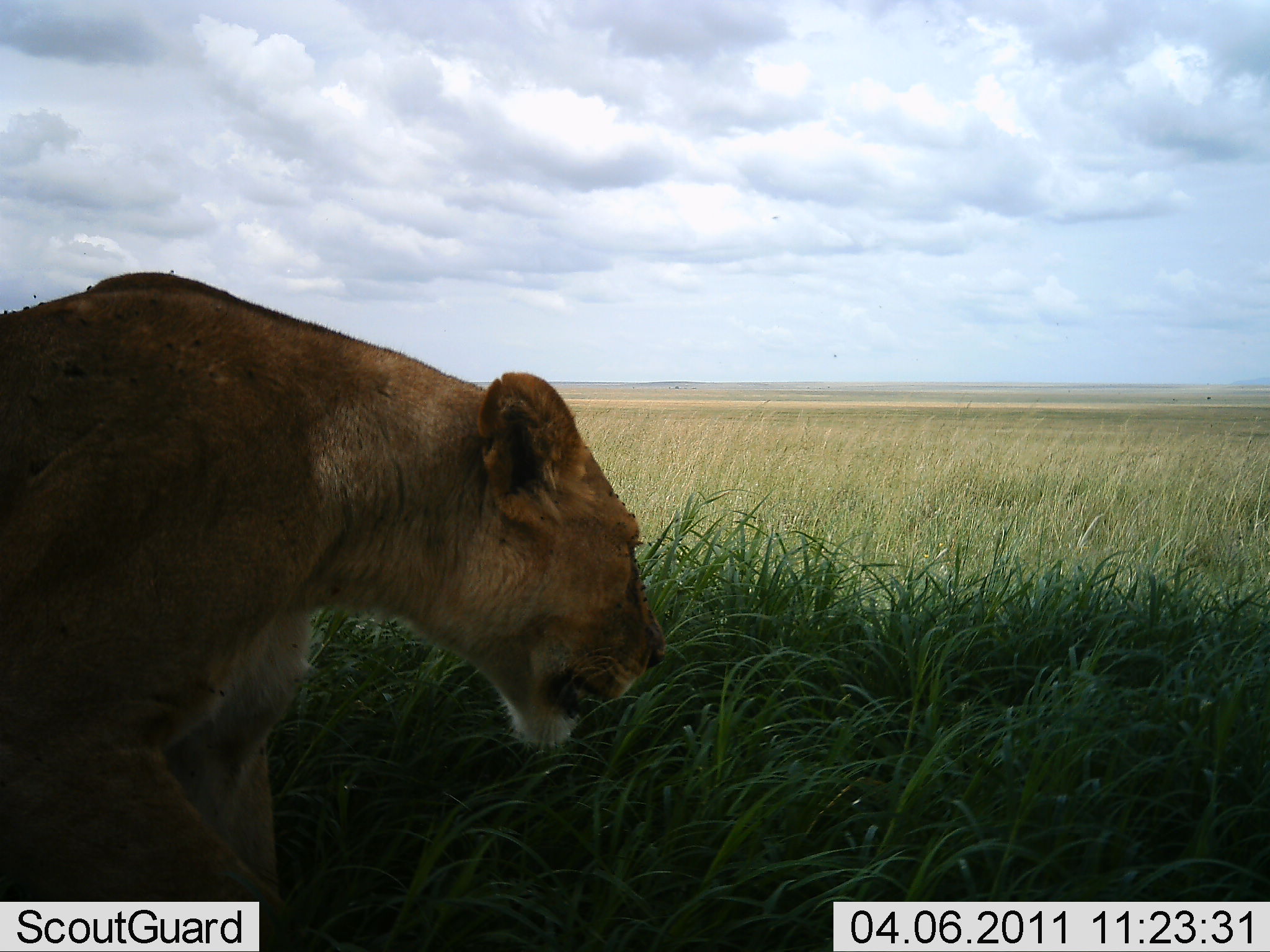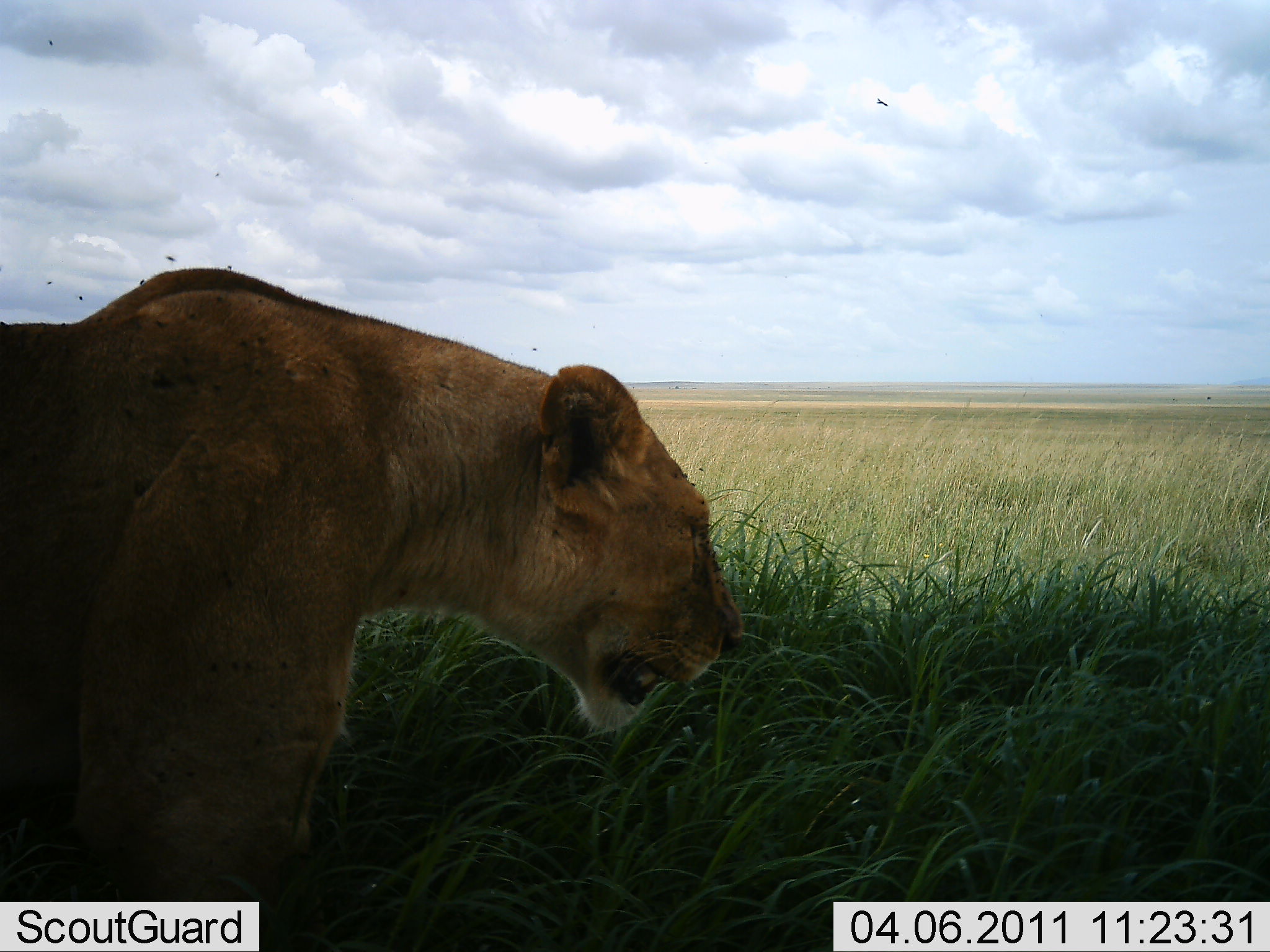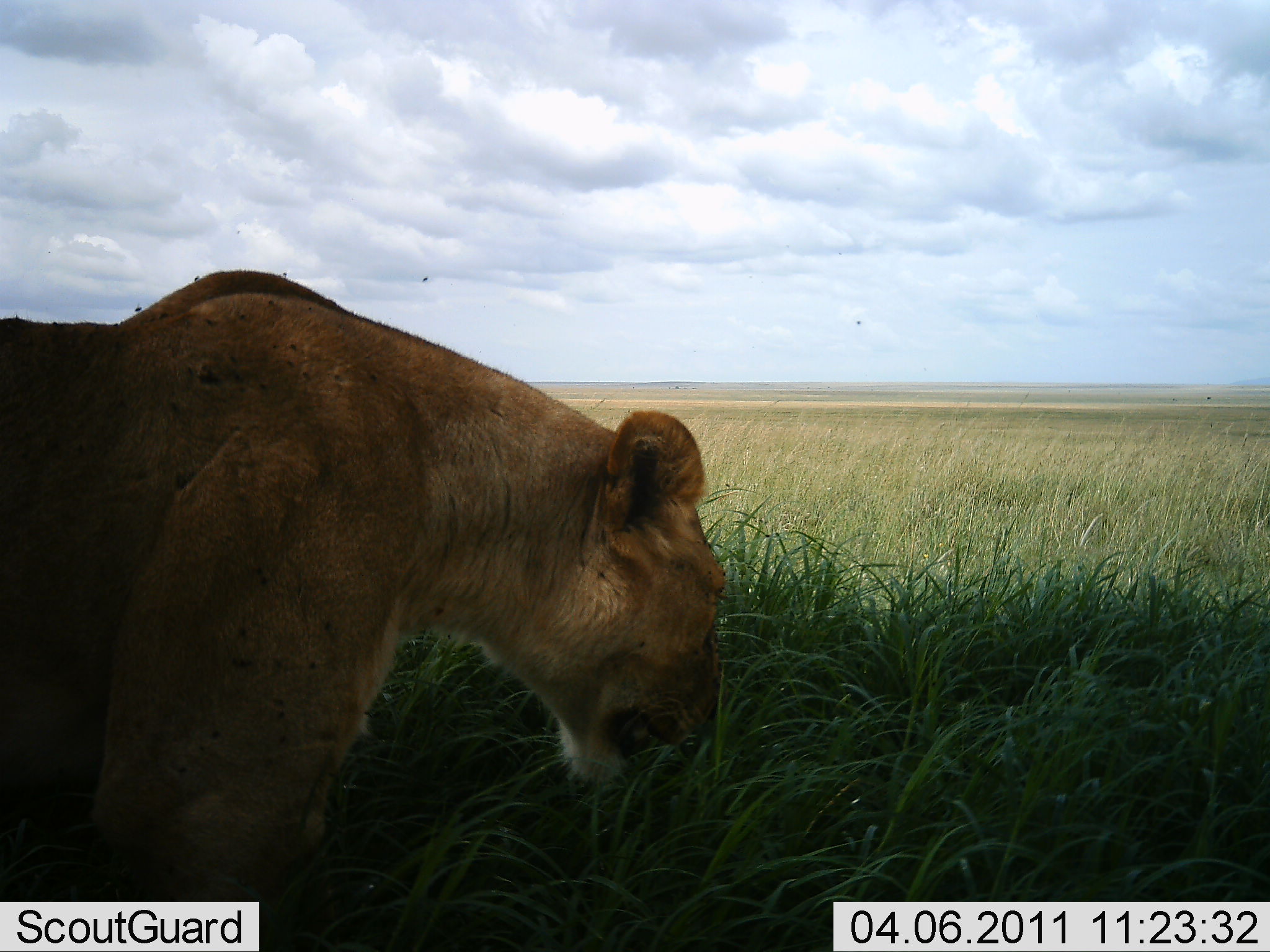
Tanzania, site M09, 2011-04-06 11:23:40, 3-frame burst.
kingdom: Animalia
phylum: Chordata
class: Mammalia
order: Carnivora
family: Felidae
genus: Panthera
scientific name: Panthera leo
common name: lion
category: lionfemale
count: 1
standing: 27%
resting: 9%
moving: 73%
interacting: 0%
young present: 0%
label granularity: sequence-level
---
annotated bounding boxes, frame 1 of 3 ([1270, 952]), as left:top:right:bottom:
animal: 1:270:671:901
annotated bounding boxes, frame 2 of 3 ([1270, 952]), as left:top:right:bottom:
animal: 0:266:762:952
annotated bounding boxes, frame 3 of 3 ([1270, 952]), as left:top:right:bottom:
animal: 0:270:721:853